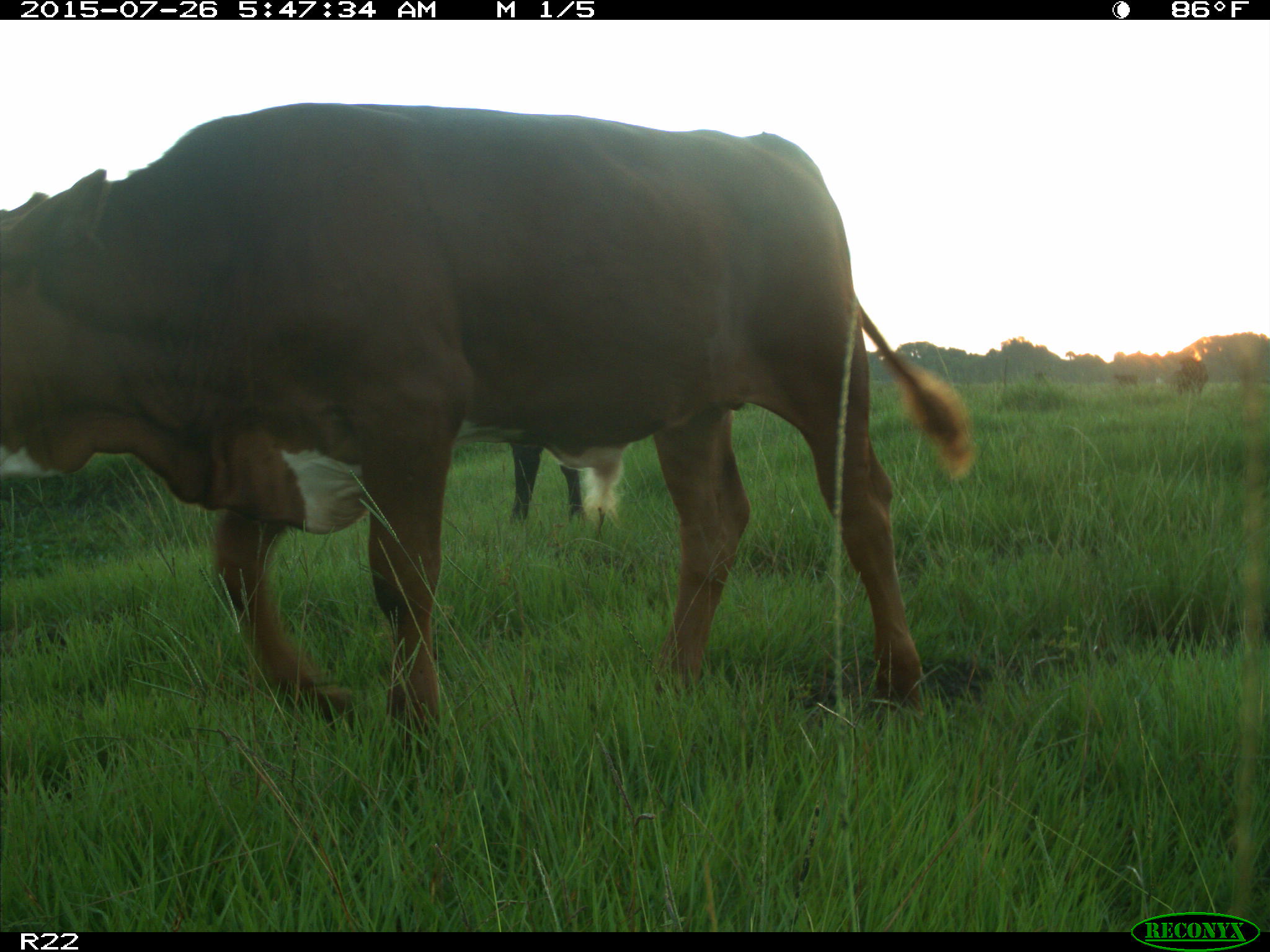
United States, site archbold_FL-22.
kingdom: Animalia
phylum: Chordata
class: Mammalia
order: Artiodactyla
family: Bovidae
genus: Bos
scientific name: Bos taurus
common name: domestic cow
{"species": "Bos taurus (domestic cow)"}